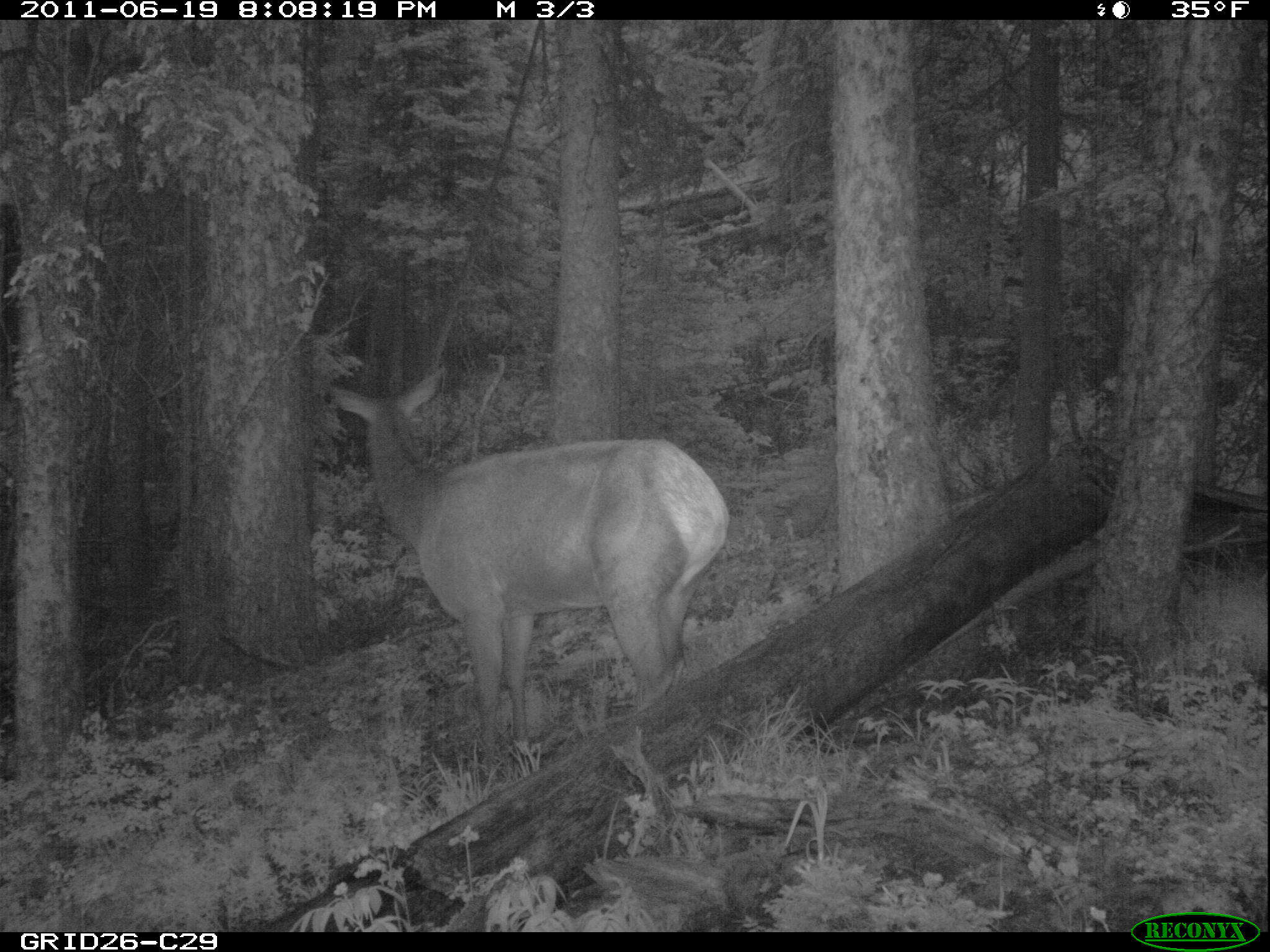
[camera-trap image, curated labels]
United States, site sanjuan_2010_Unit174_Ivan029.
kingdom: Animalia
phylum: Chordata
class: Mammalia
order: Artiodactyla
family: Cervidae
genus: Cervus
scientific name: Cervus elaphus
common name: red deer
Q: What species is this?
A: Cervus elaphus (red deer).